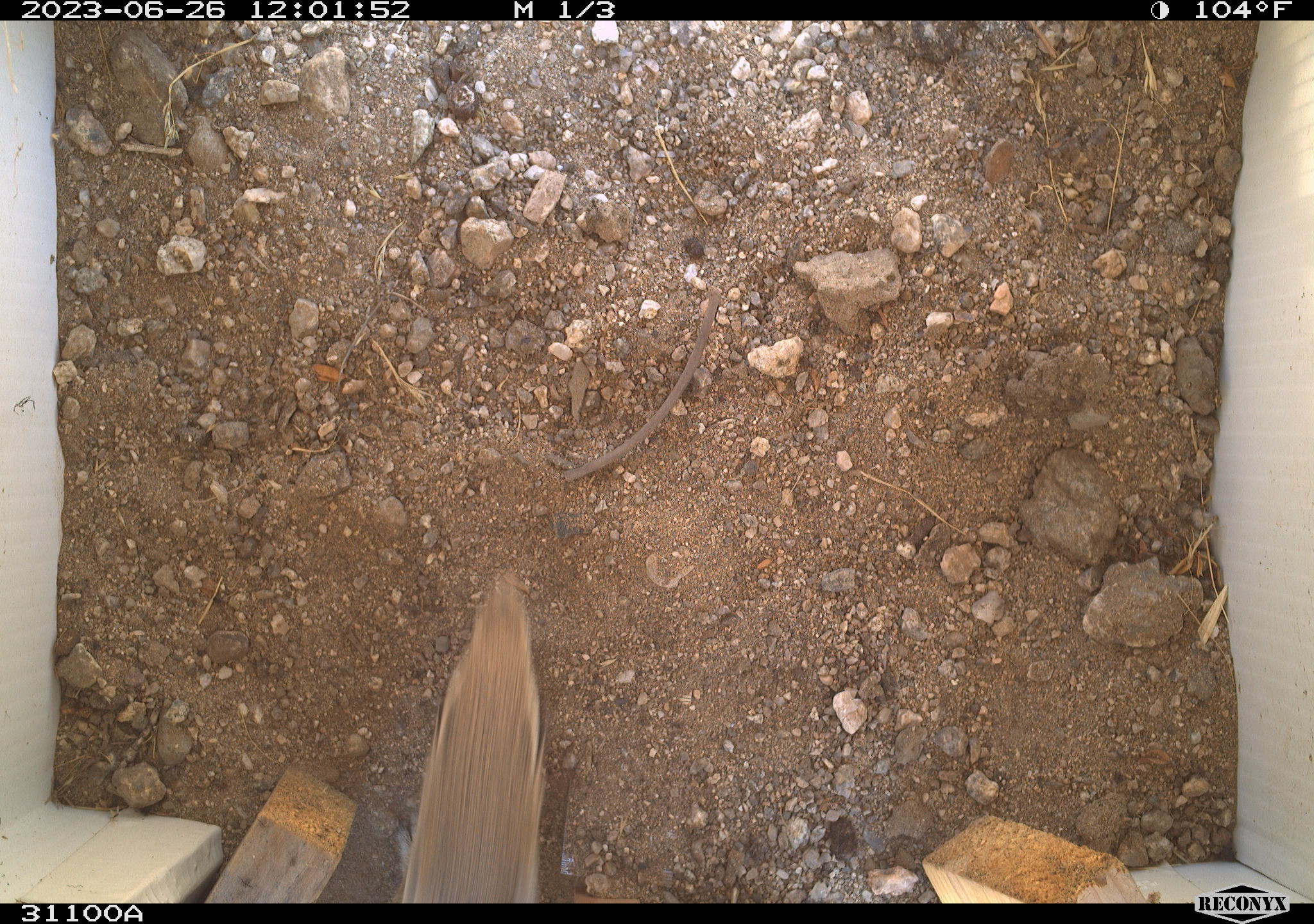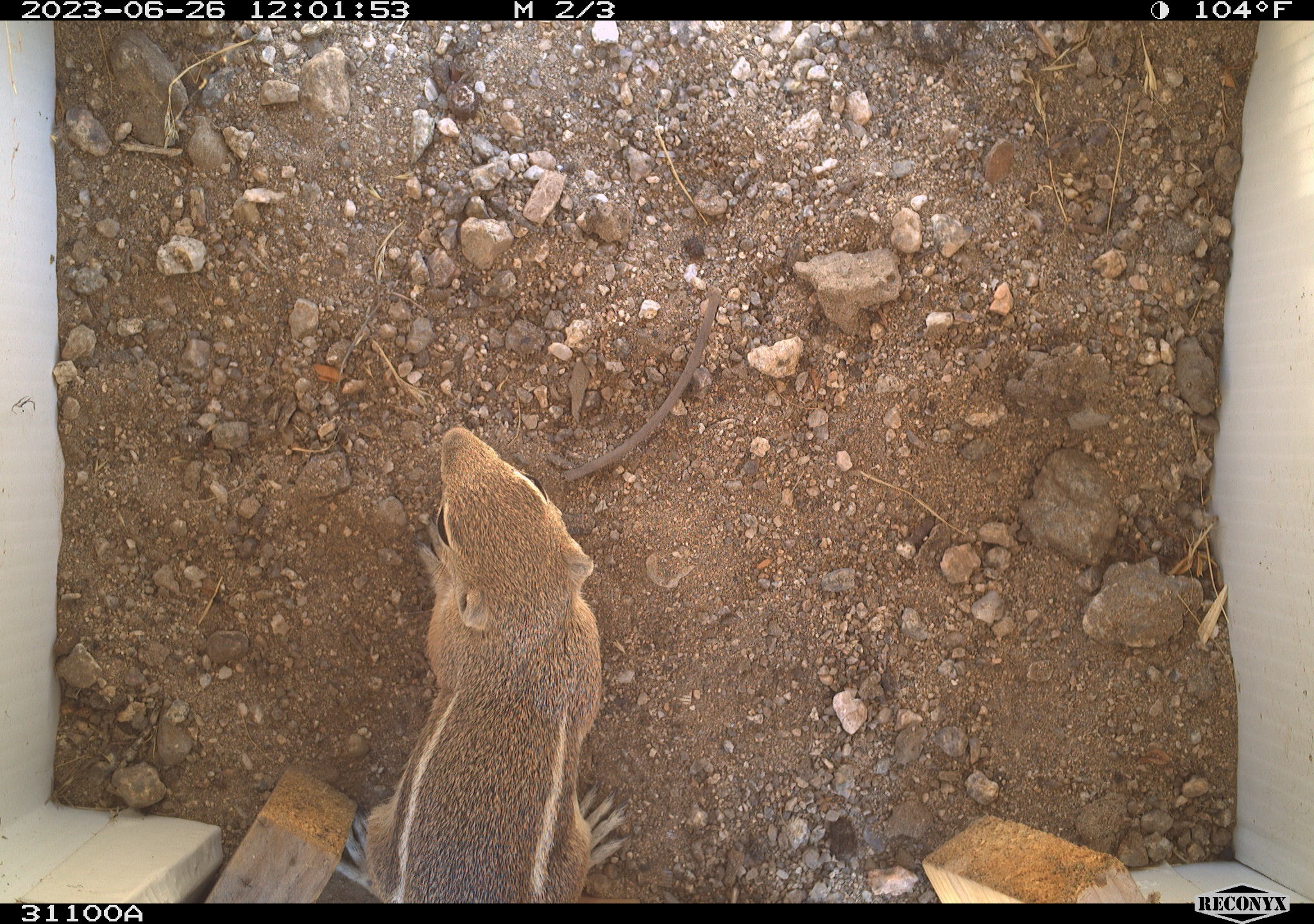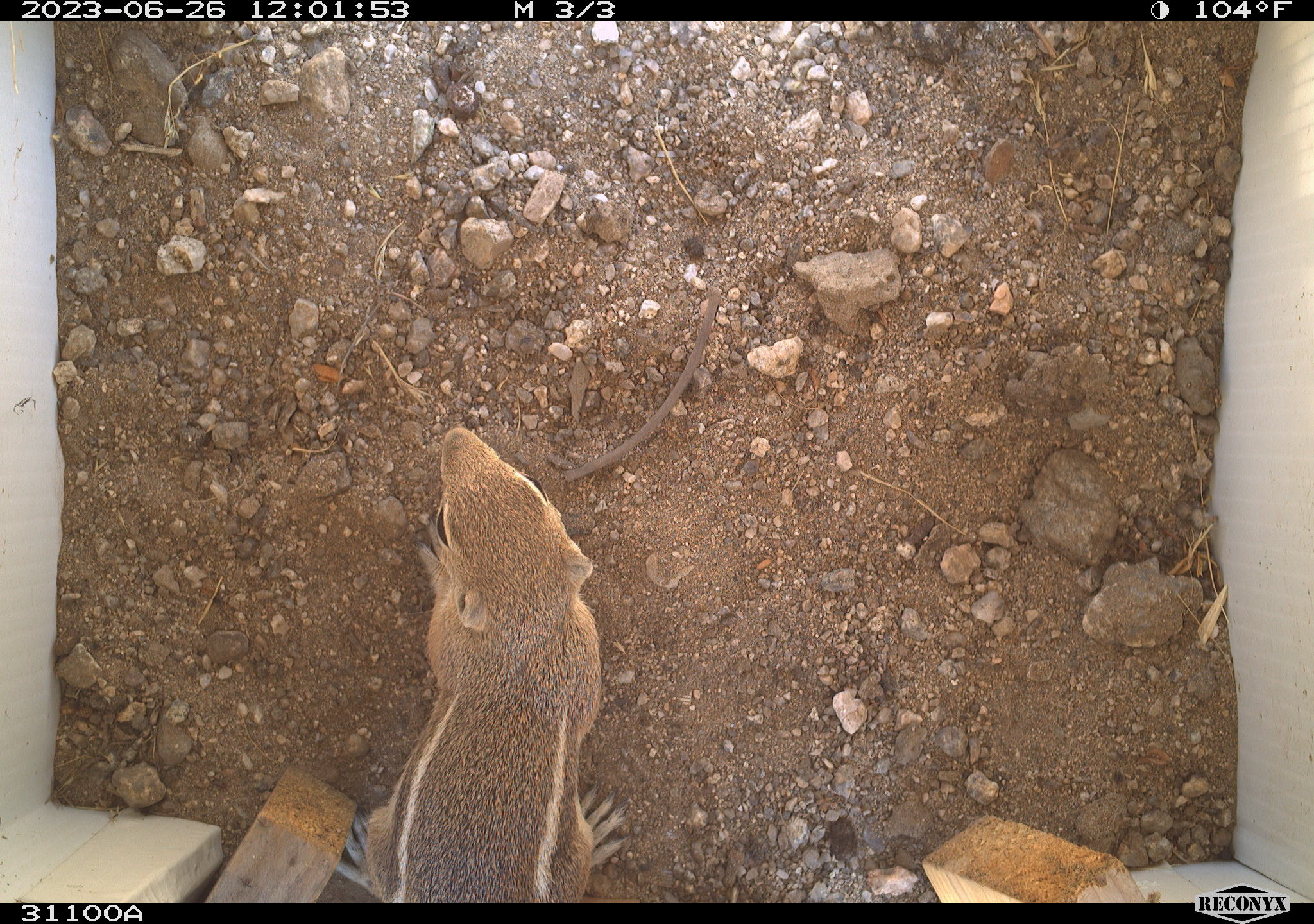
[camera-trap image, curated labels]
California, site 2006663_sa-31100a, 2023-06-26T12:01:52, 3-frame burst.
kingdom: Animalia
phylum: Chordata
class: Mammalia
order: Rodentia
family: Sciuridae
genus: Ammospermophilus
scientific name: Ammospermophilus leucurus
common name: white-tailed antelope squirrel